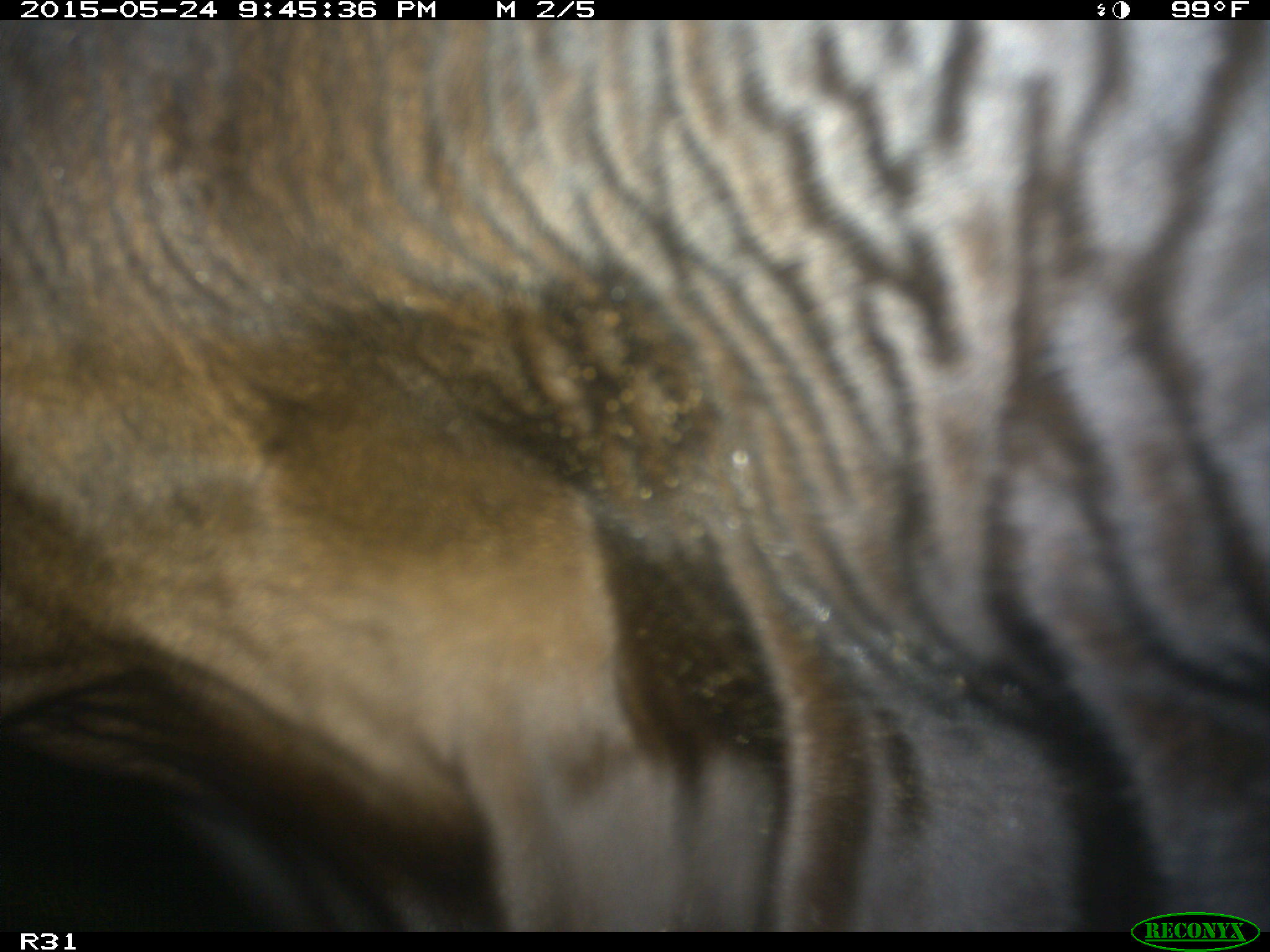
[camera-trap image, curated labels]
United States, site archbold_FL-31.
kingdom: Animalia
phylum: Chordata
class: Mammalia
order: Artiodactyla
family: Bovidae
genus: Bos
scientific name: Bos taurus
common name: domestic cow